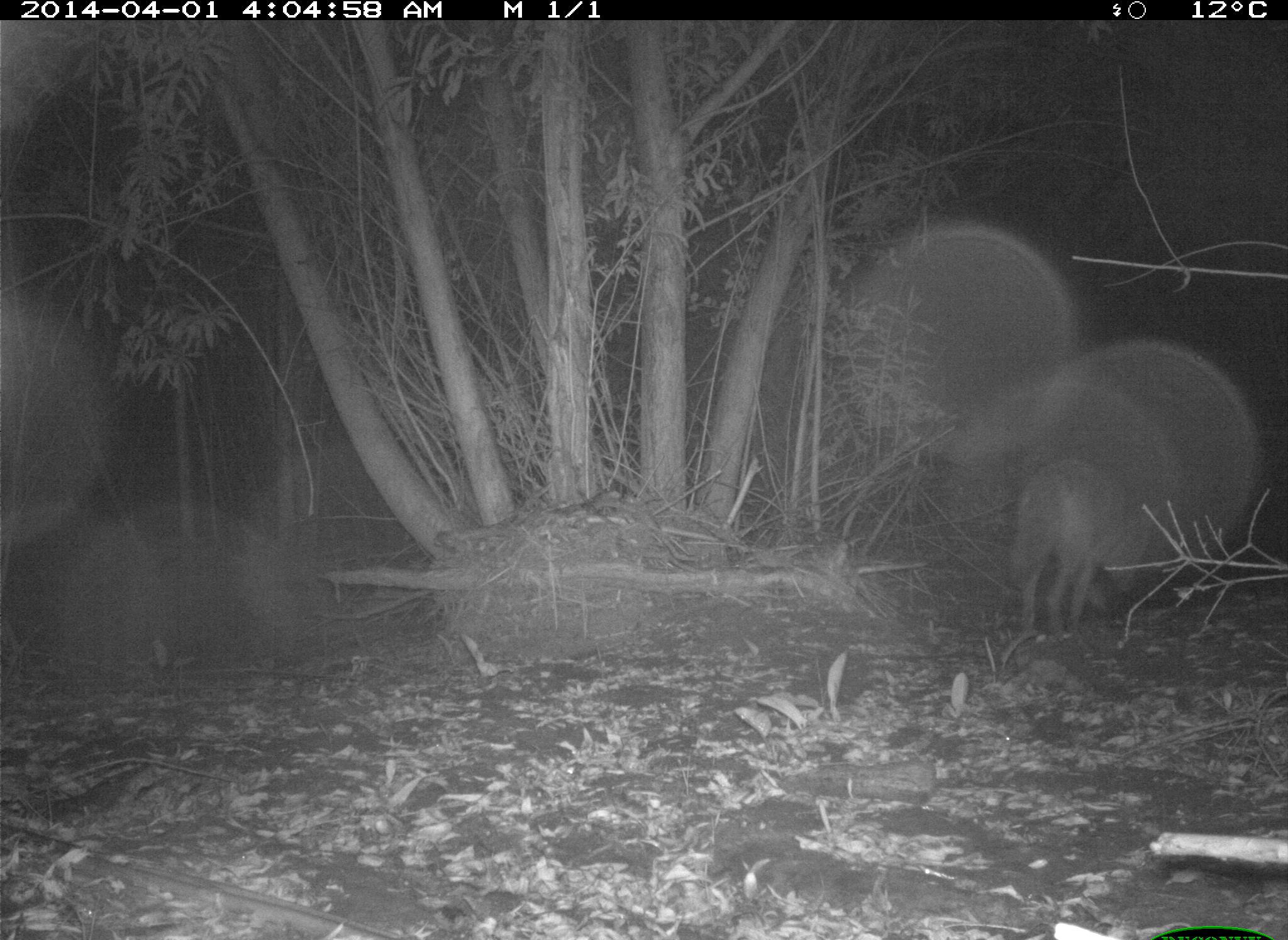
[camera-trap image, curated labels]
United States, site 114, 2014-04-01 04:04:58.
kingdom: Animalia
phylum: Chordata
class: Mammalia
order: Carnivora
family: Canidae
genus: Canis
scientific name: Canis latrans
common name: coyote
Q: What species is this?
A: Coyote (Canis latrans).